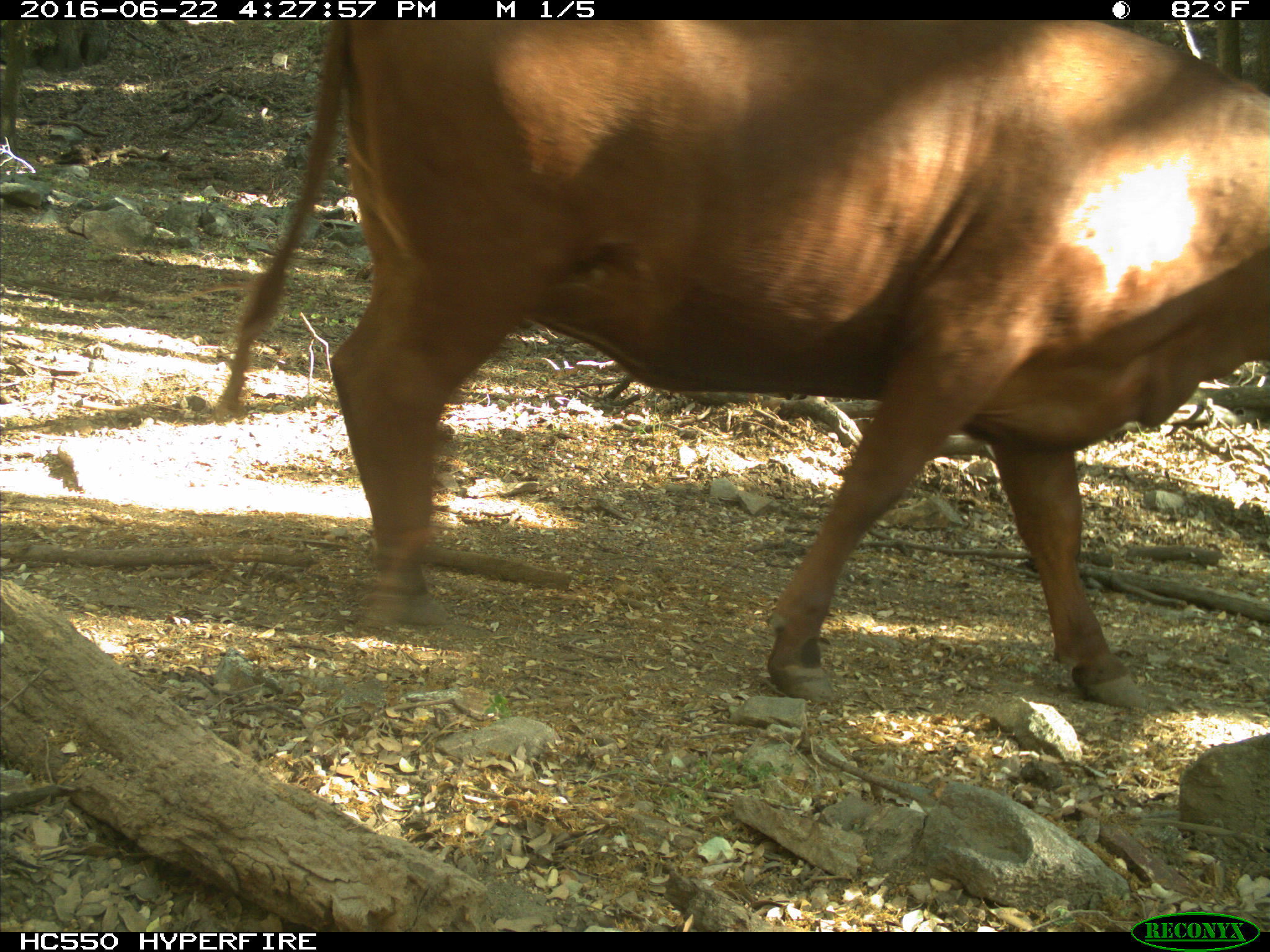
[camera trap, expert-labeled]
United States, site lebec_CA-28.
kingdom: Animalia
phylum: Chordata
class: Mammalia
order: Artiodactyla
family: Bovidae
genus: Bos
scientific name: Bos taurus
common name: domestic cow